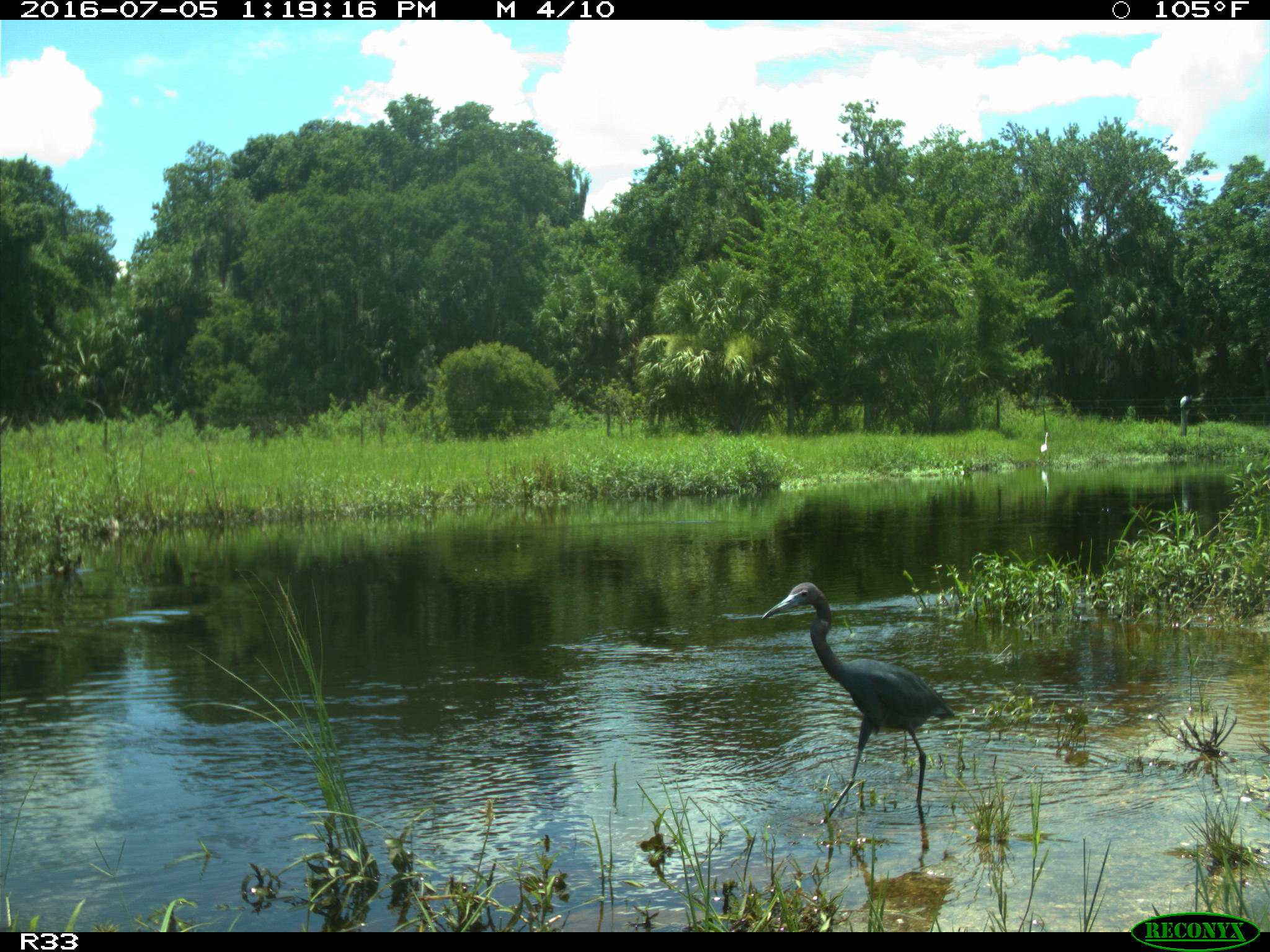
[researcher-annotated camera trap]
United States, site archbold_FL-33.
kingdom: Animalia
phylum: Chordata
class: Aves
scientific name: Aves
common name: birds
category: unidentified bird